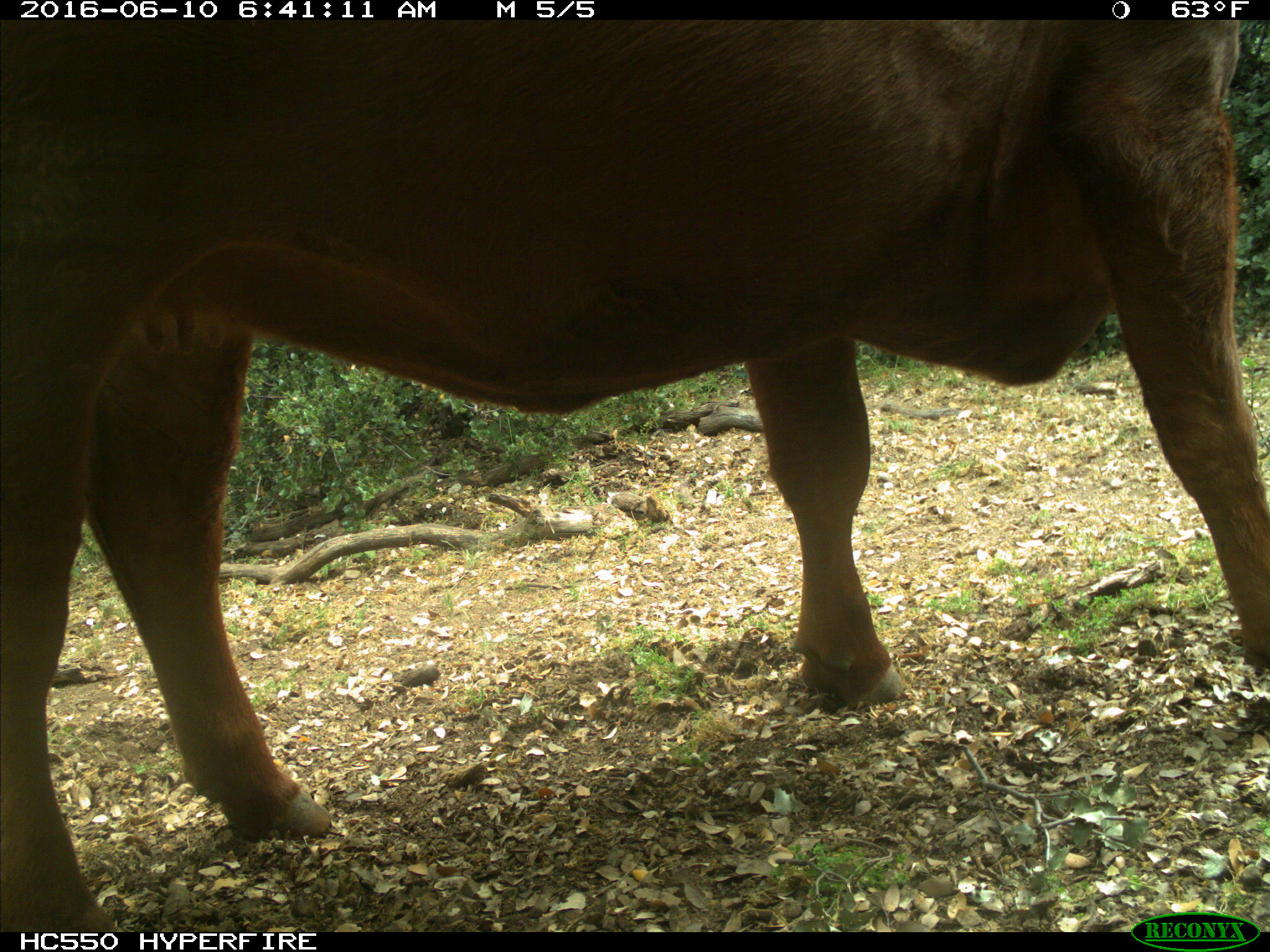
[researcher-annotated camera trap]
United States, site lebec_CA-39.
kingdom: Animalia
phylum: Chordata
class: Mammalia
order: Artiodactyla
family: Bovidae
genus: Bos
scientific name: Bos taurus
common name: domestic cow